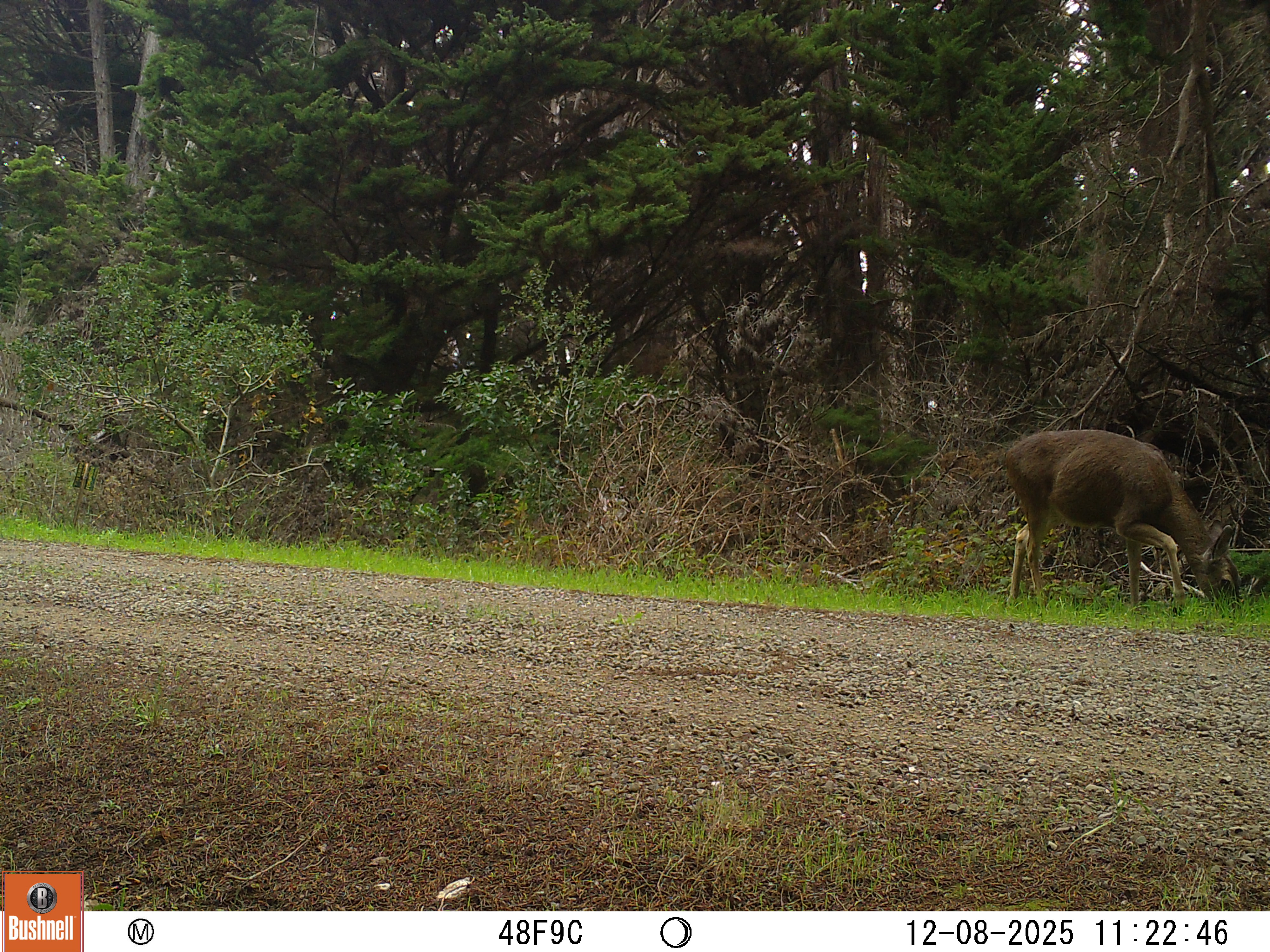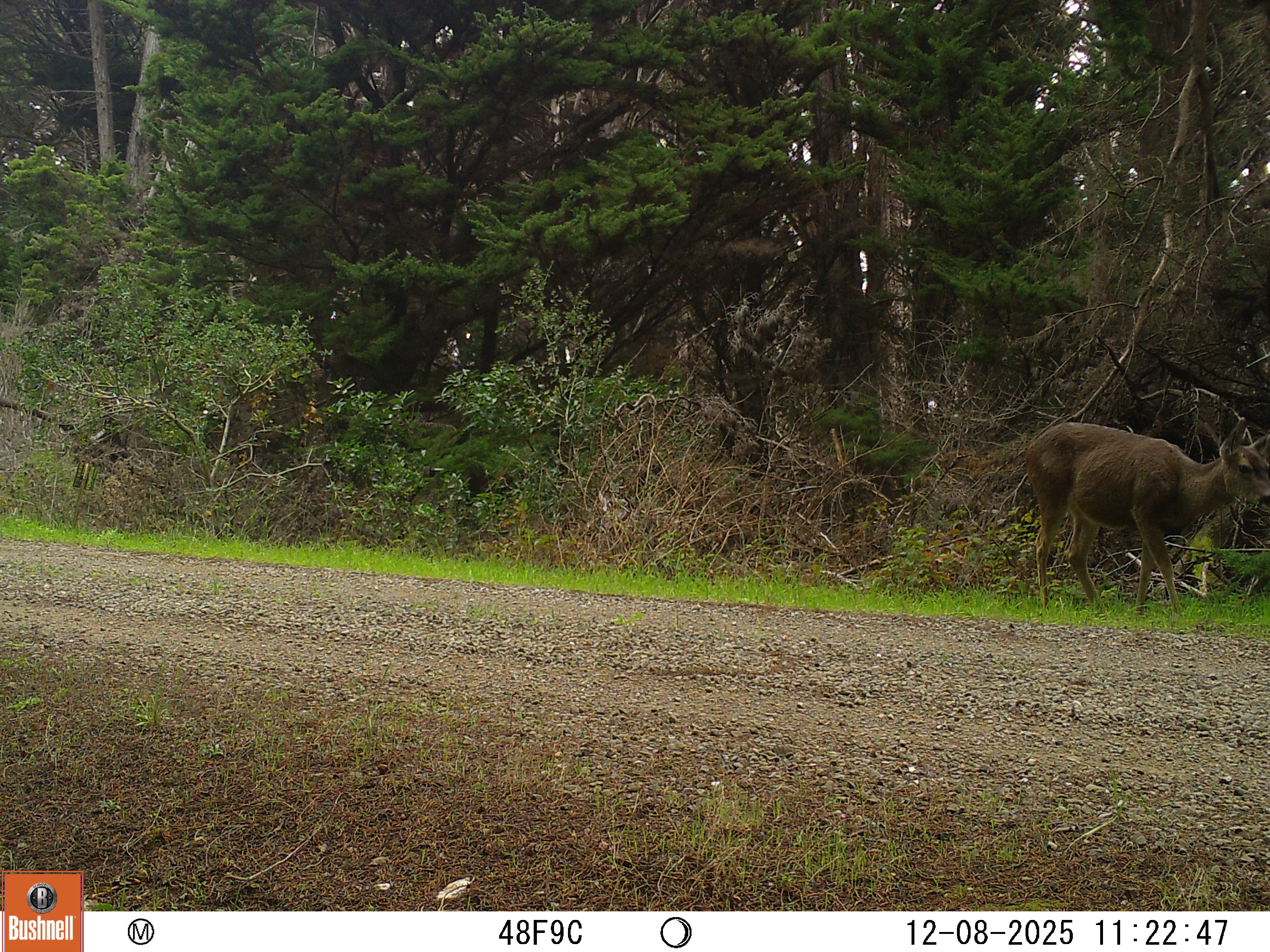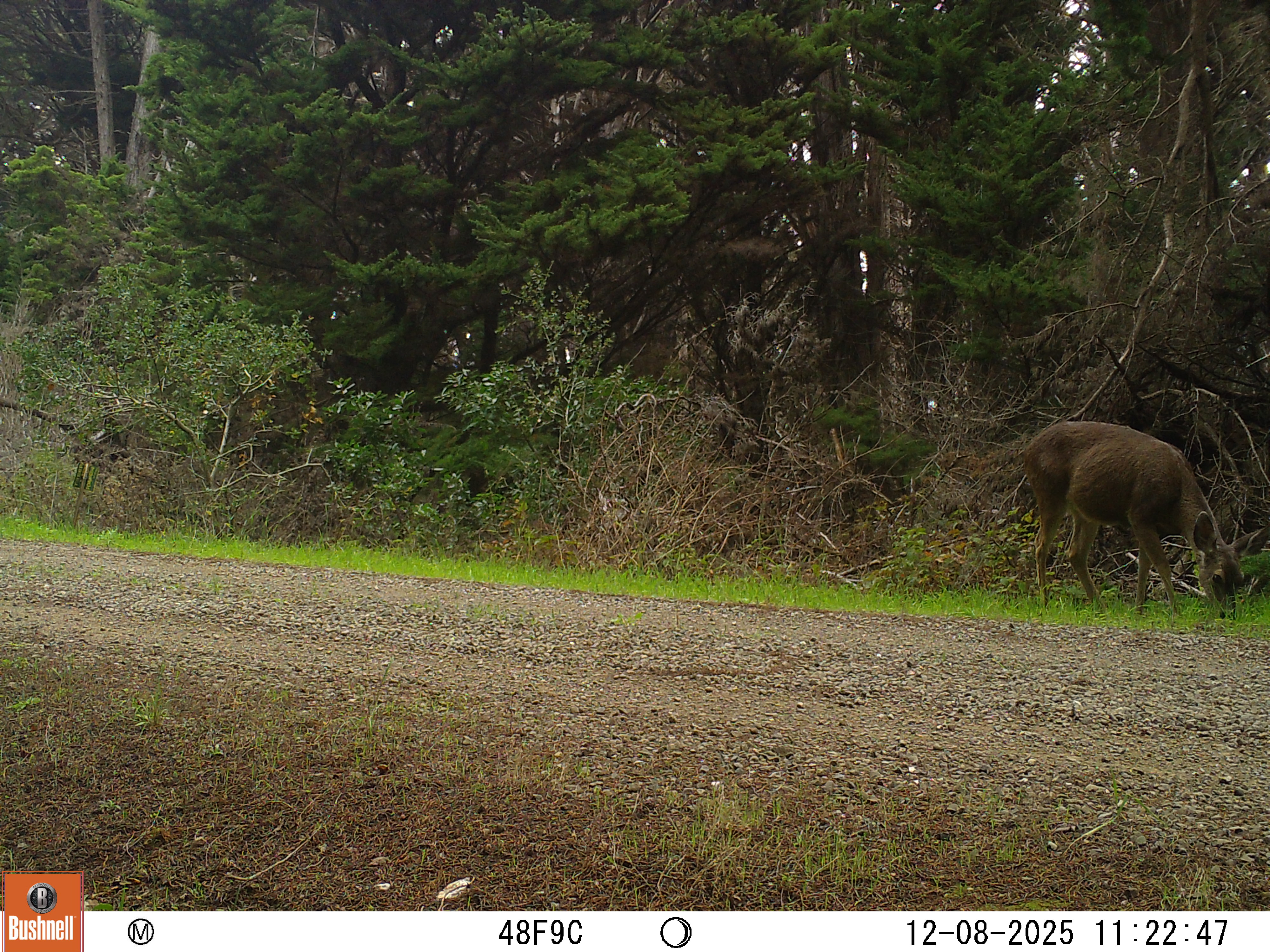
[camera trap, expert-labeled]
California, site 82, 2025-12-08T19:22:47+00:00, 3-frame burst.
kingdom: Animalia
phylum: Chordata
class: Mammalia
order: Artiodactyla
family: Cervidae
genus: Odocoileus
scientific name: Odocoileus hemionus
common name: mule deer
Mule deer (Odocoileus hemionus).